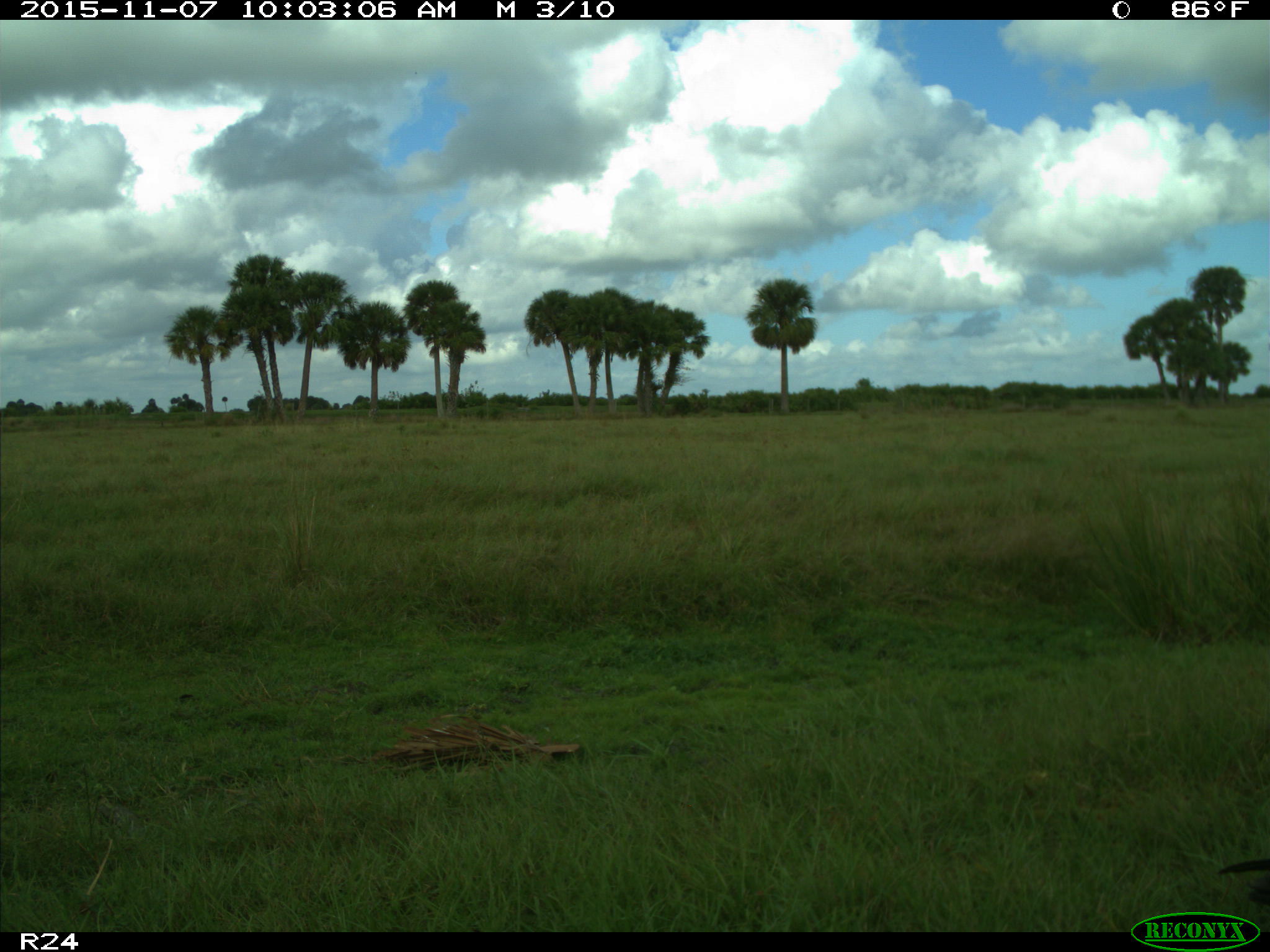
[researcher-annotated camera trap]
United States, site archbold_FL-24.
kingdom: Animalia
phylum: Chordata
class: Aves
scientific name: Aves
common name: birds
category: unidentified bird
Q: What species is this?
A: Unidentified bird (birds) (Aves).